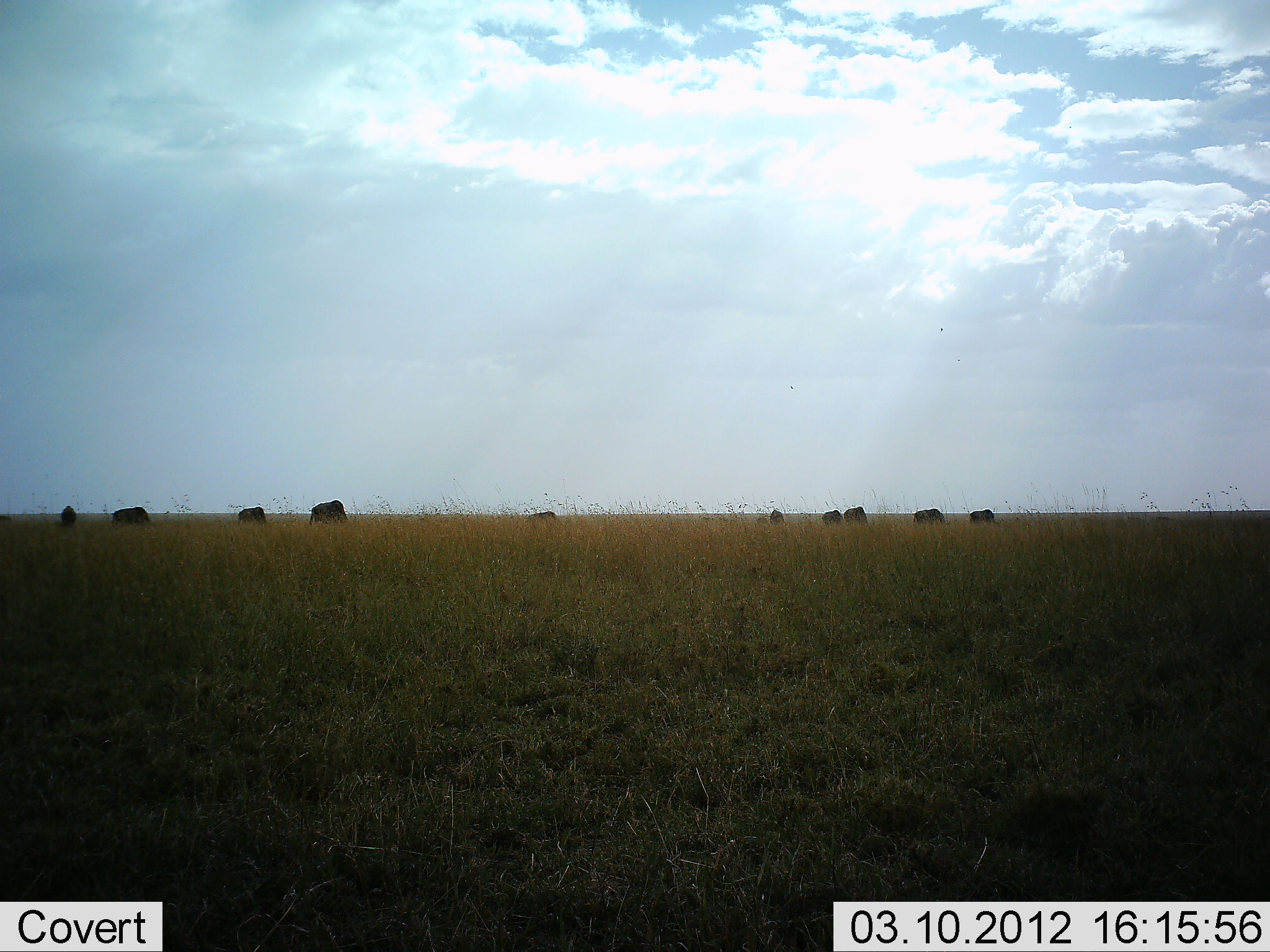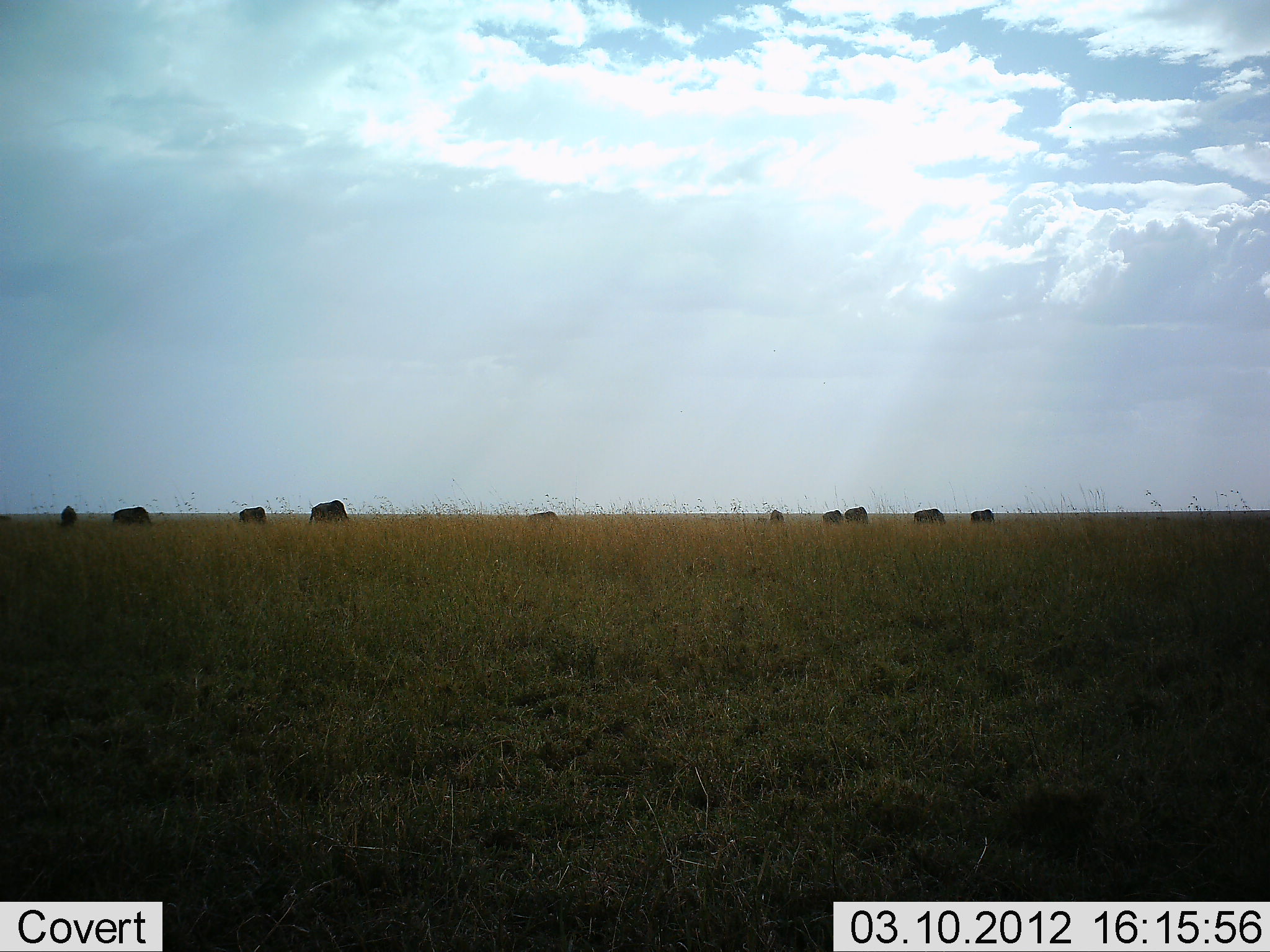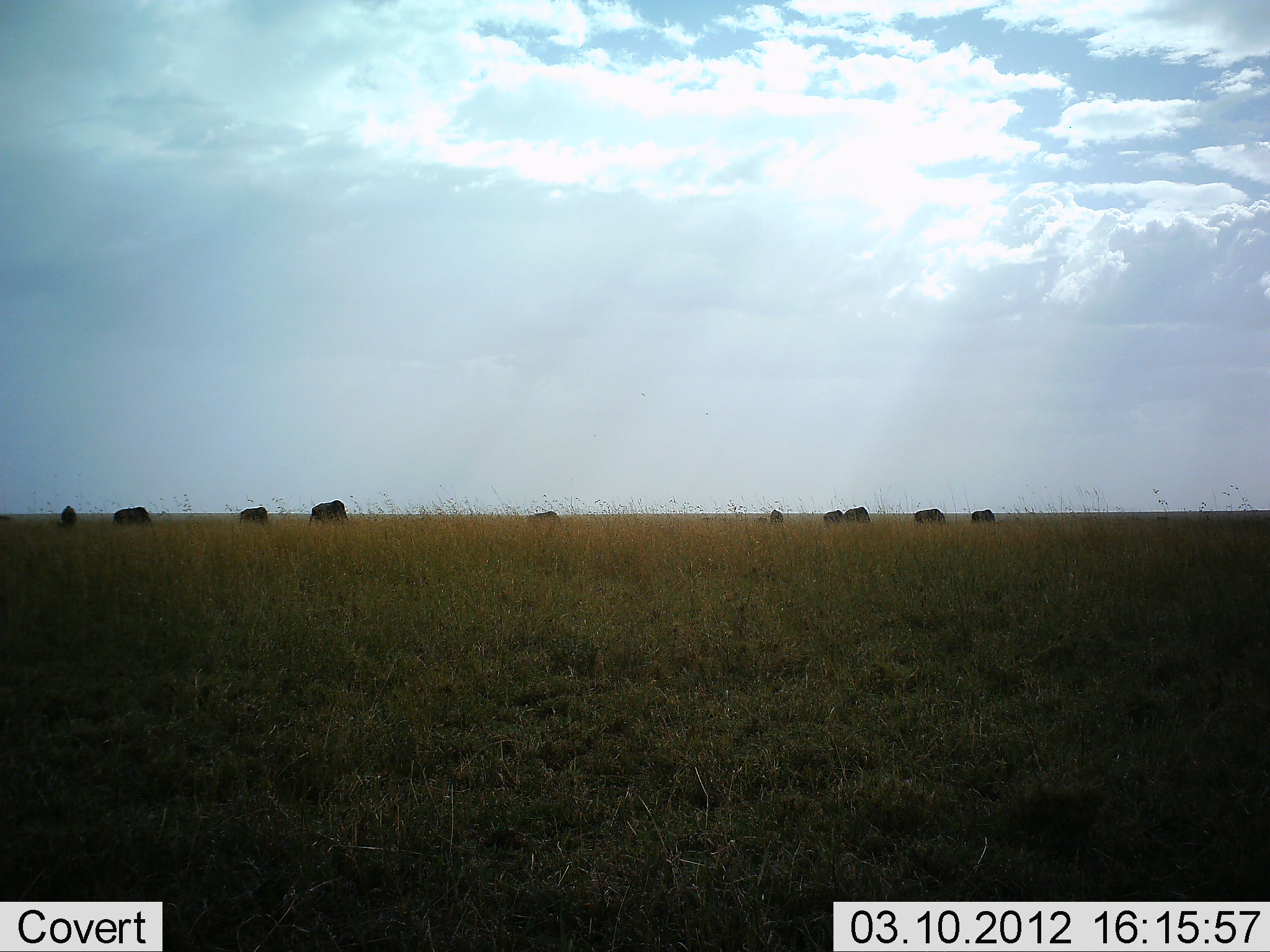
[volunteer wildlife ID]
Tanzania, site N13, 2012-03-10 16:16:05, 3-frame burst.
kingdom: Animalia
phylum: Chordata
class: Mammalia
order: Artiodactyla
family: Bovidae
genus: Connochaetes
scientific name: Connochaetes taurinus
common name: blue wildebeest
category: wildebeest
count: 10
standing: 29%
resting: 7%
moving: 0%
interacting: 0%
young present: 7%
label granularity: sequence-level